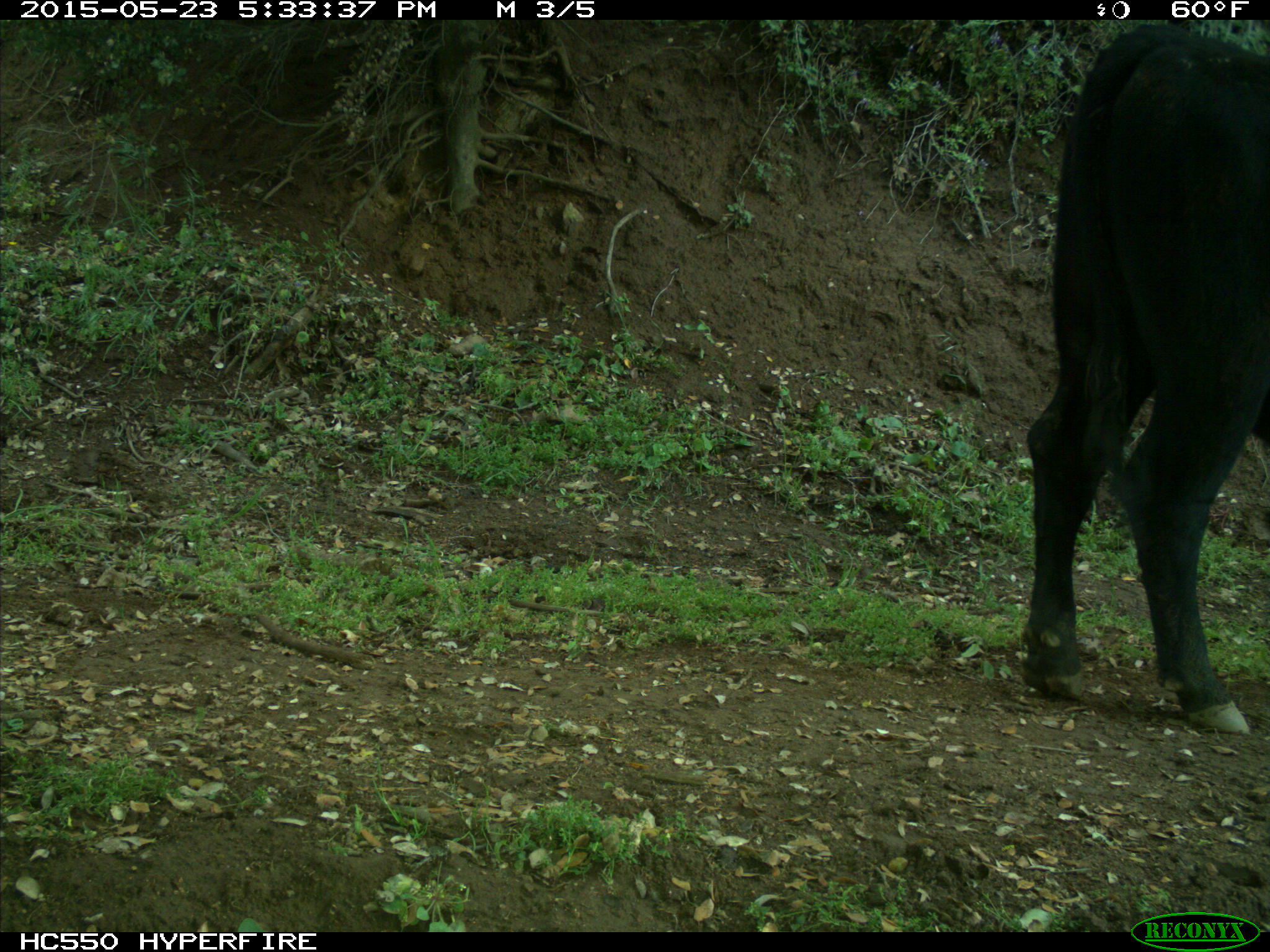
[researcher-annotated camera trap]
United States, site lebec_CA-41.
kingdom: Animalia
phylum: Chordata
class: Mammalia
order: Artiodactyla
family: Bovidae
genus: Bos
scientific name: Bos taurus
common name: domestic cow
Bos taurus (domestic cow).